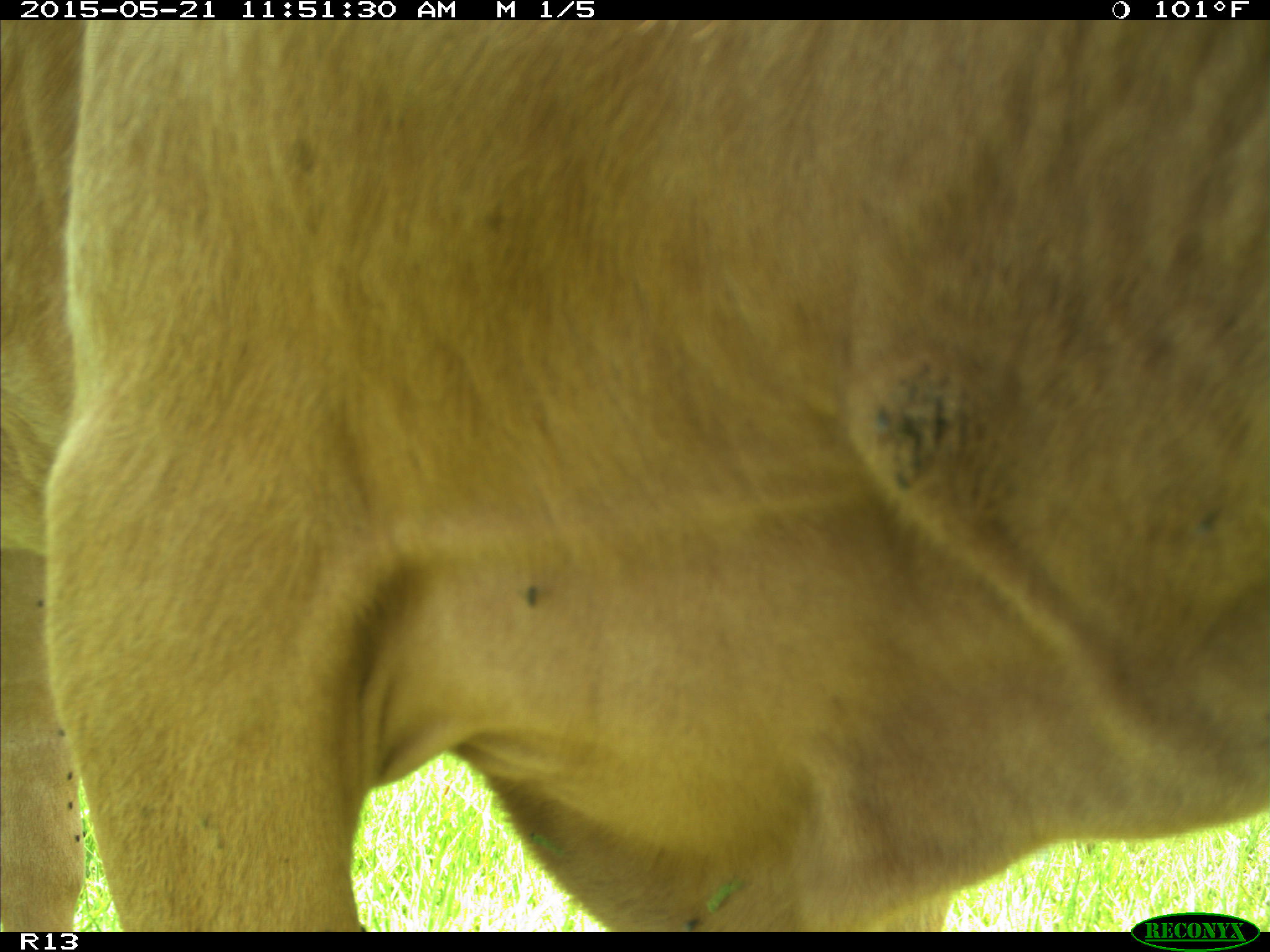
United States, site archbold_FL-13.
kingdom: Animalia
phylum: Chordata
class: Mammalia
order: Artiodactyla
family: Bovidae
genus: Bos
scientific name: Bos taurus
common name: domestic cow